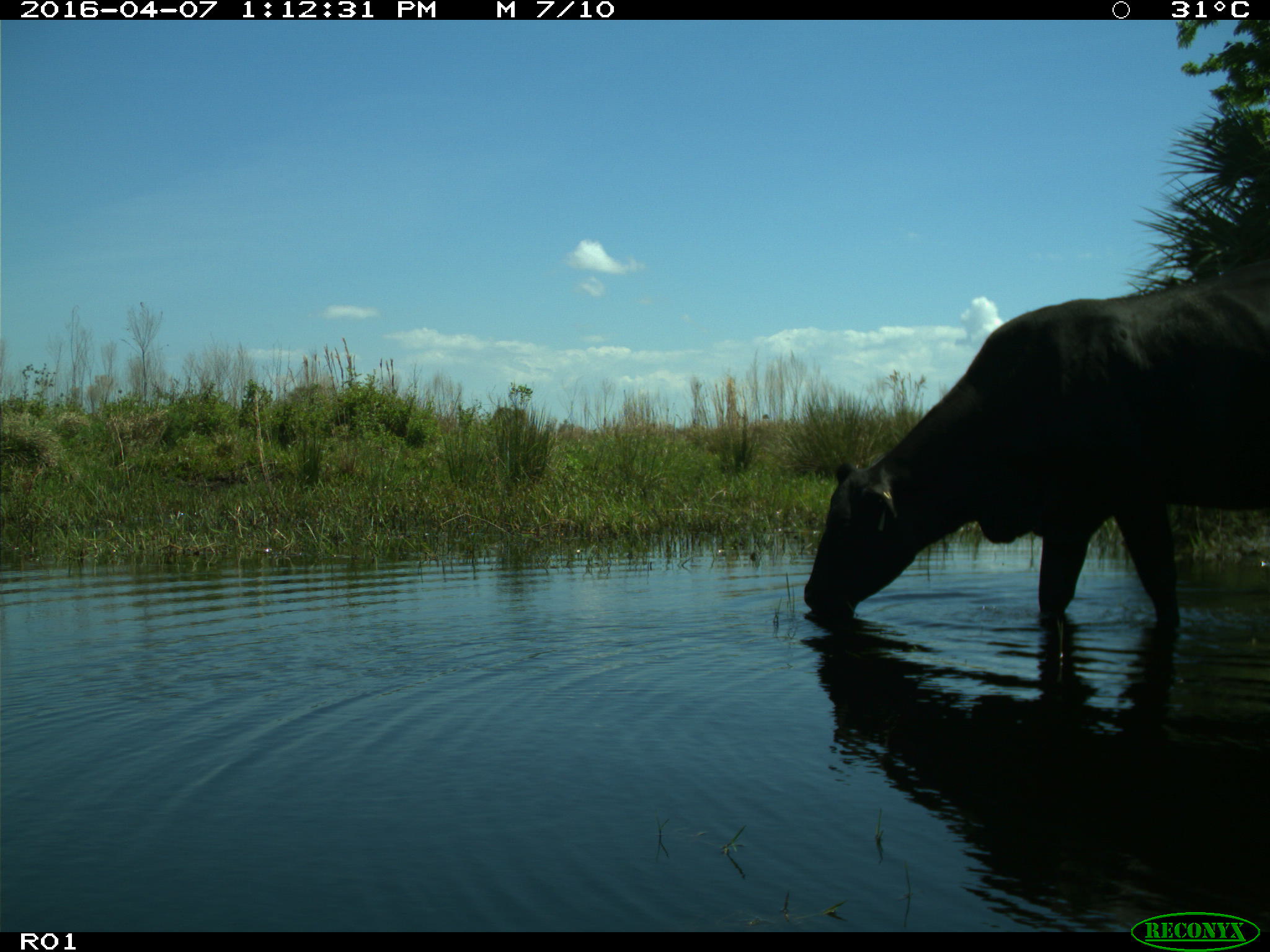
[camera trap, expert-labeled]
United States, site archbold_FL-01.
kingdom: Animalia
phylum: Chordata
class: Mammalia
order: Artiodactyla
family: Bovidae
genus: Bos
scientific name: Bos taurus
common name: domestic cow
Bos taurus (domestic cow).